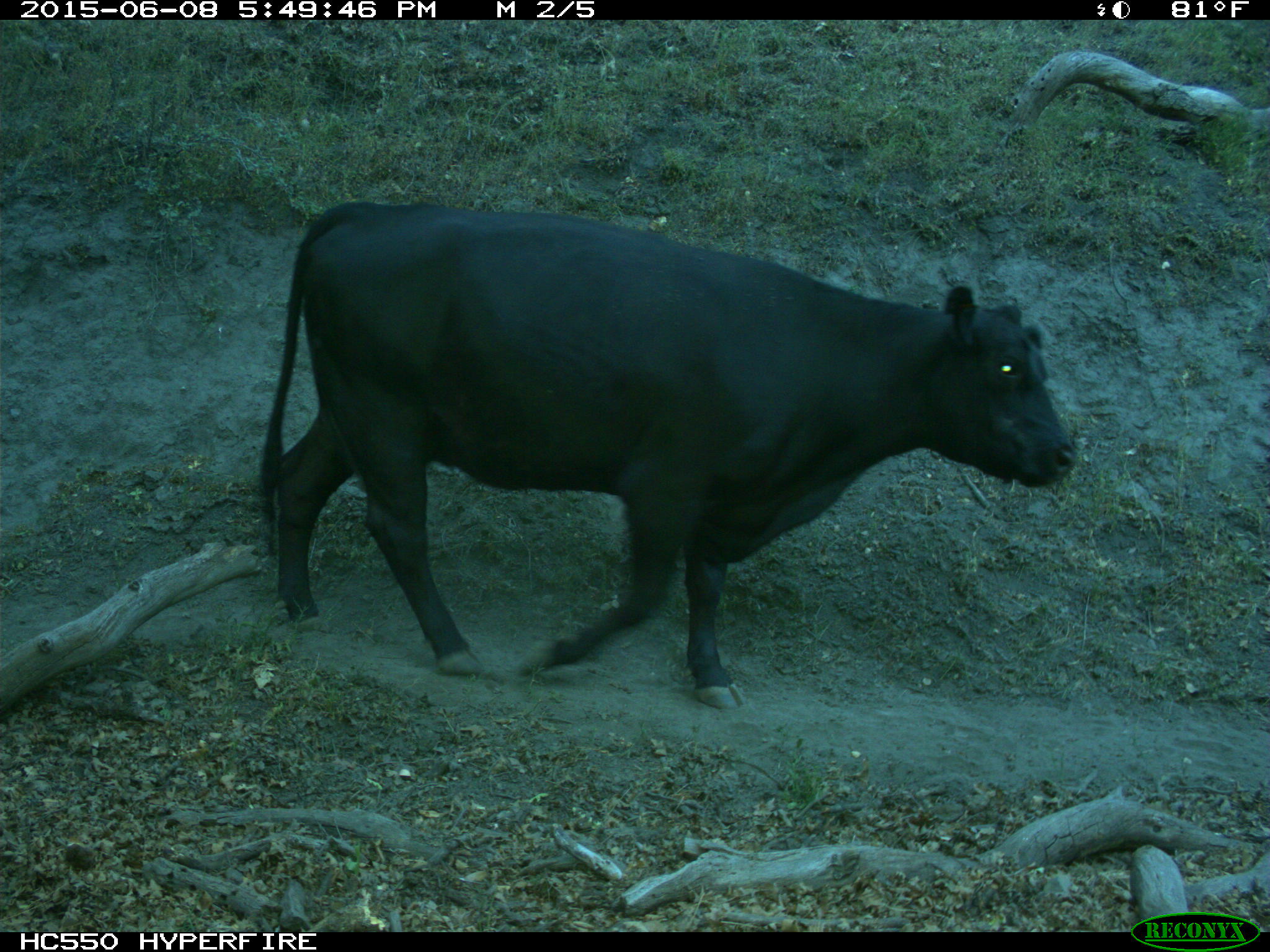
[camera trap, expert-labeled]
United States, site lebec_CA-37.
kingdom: Animalia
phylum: Chordata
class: Mammalia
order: Artiodactyla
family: Bovidae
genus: Bos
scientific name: Bos taurus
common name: domestic cow